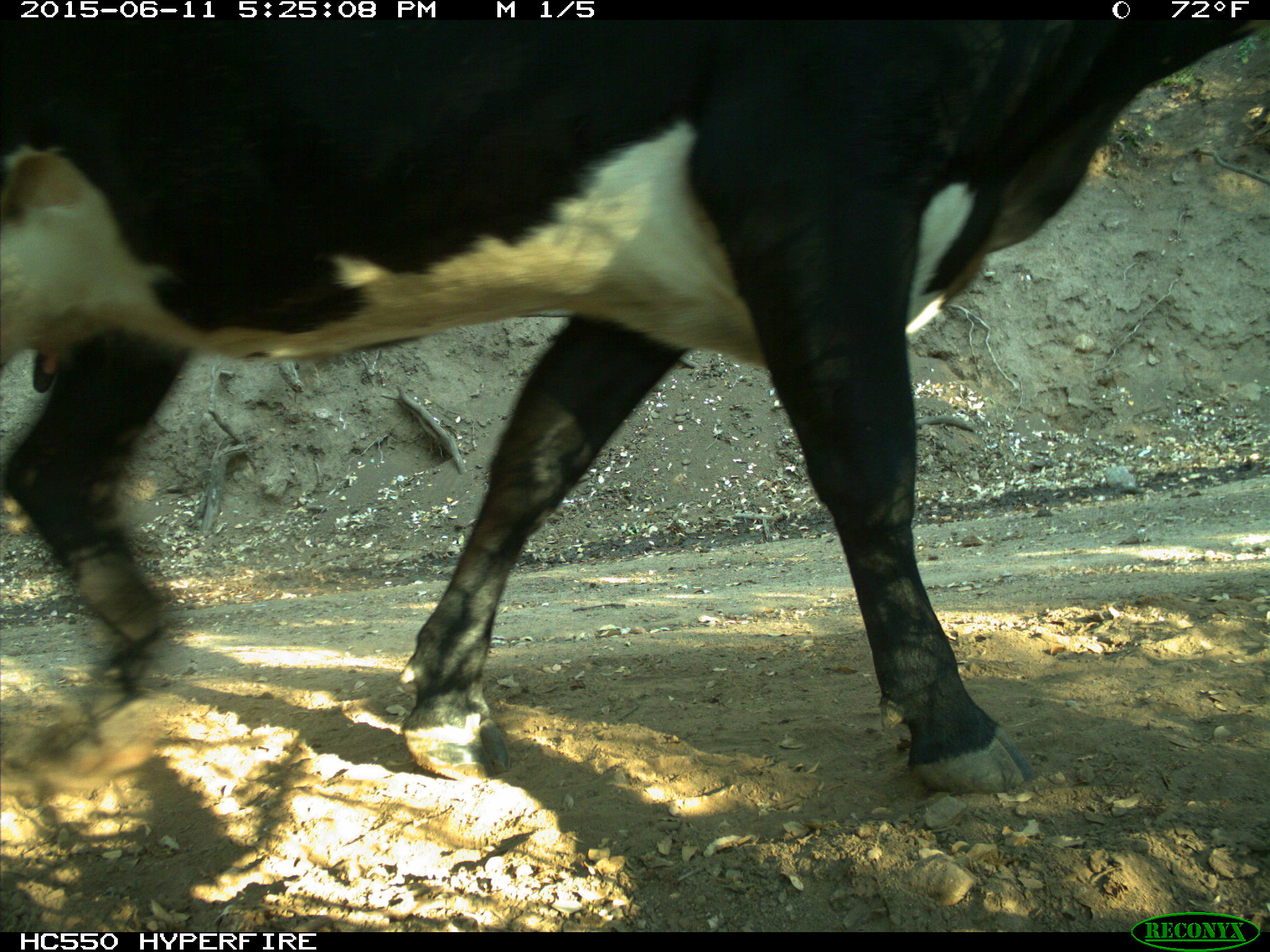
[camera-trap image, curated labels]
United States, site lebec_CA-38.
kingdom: Animalia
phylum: Chordata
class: Mammalia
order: Artiodactyla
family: Bovidae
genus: Bos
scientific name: Bos taurus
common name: domestic cow